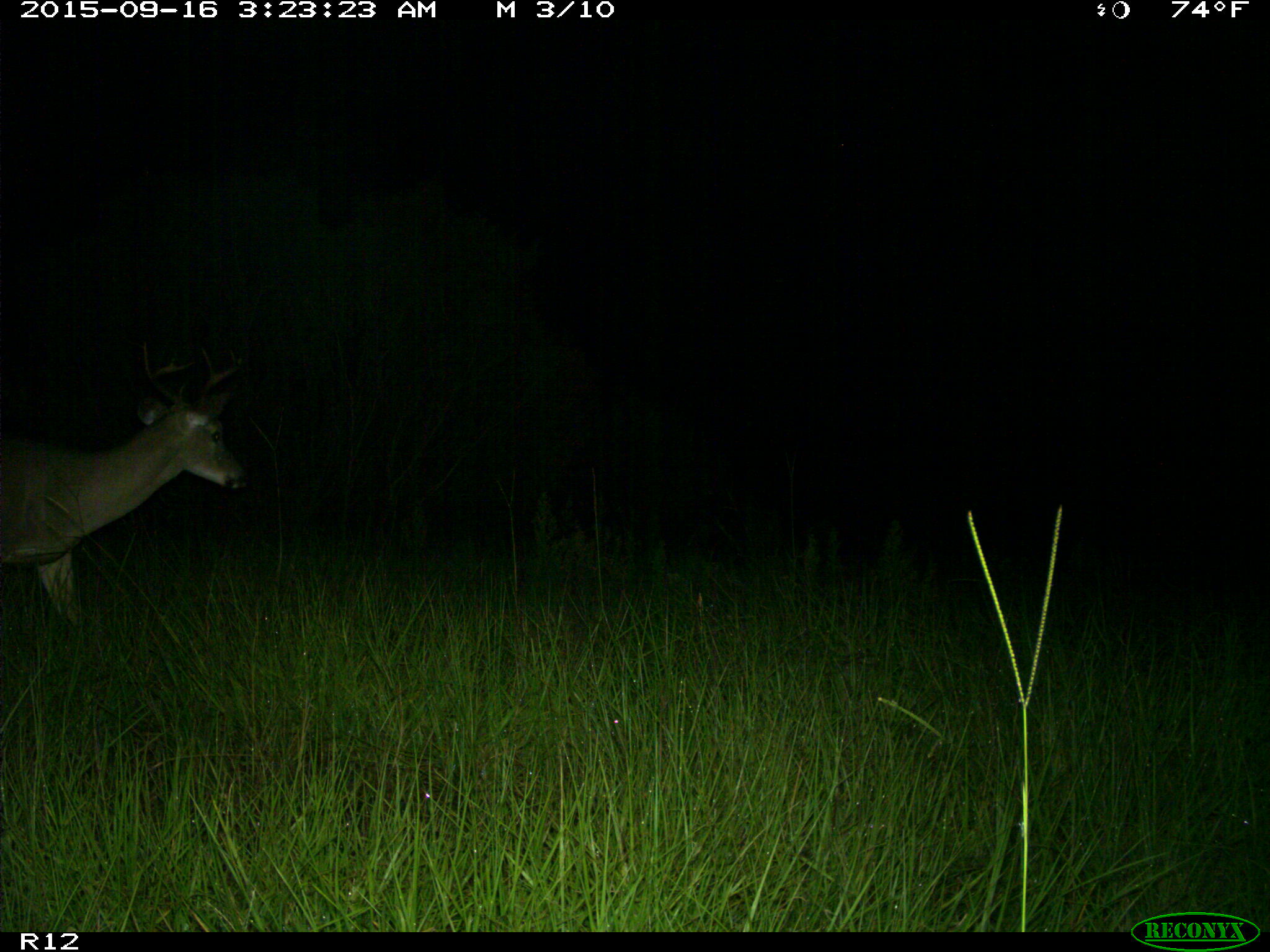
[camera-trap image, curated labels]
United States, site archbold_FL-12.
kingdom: Animalia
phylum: Chordata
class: Mammalia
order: Artiodactyla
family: Cervidae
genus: Odocoileus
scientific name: Odocoileus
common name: deer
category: unidentified deer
Unidentified deer (deer) (Odocoileus).